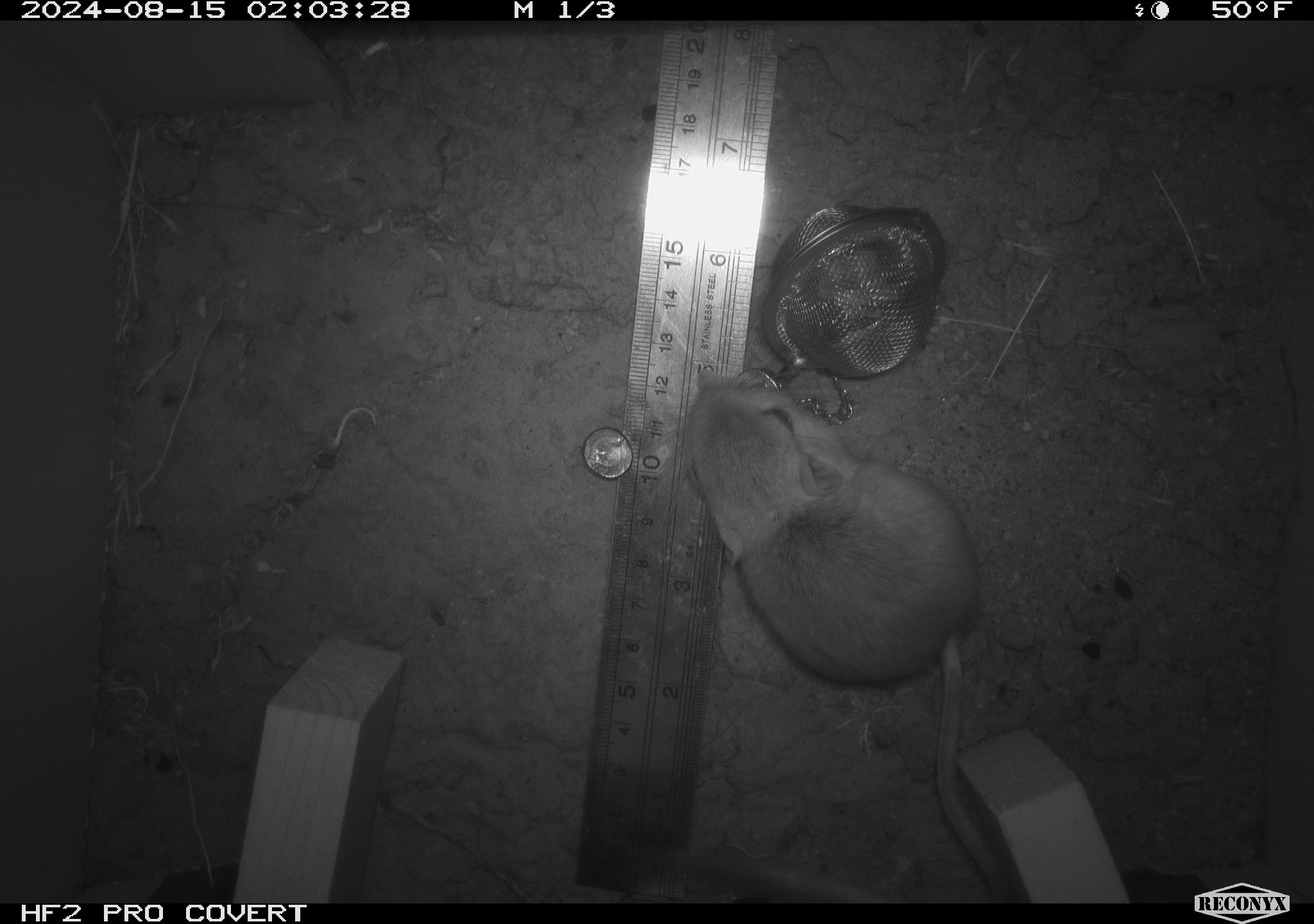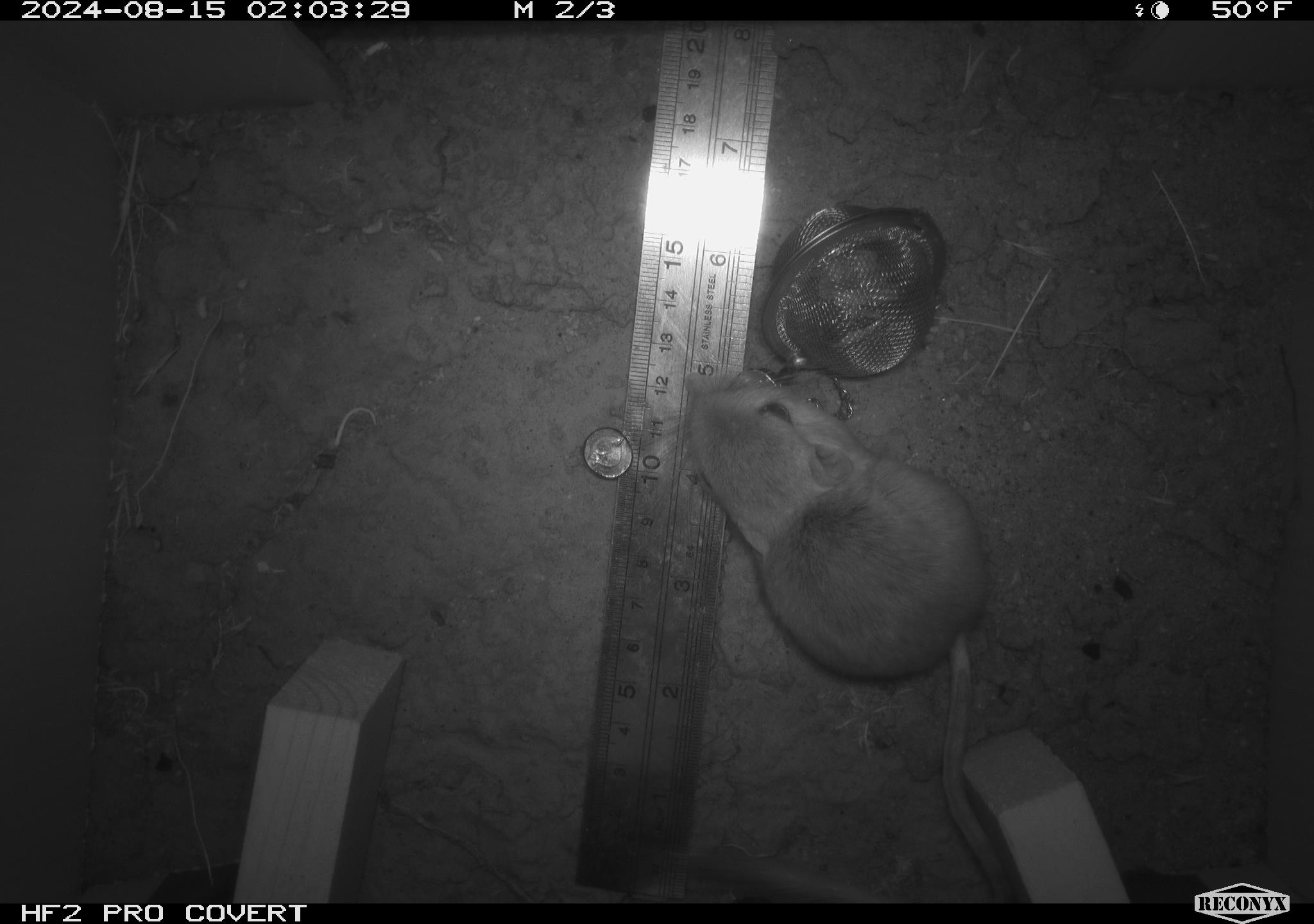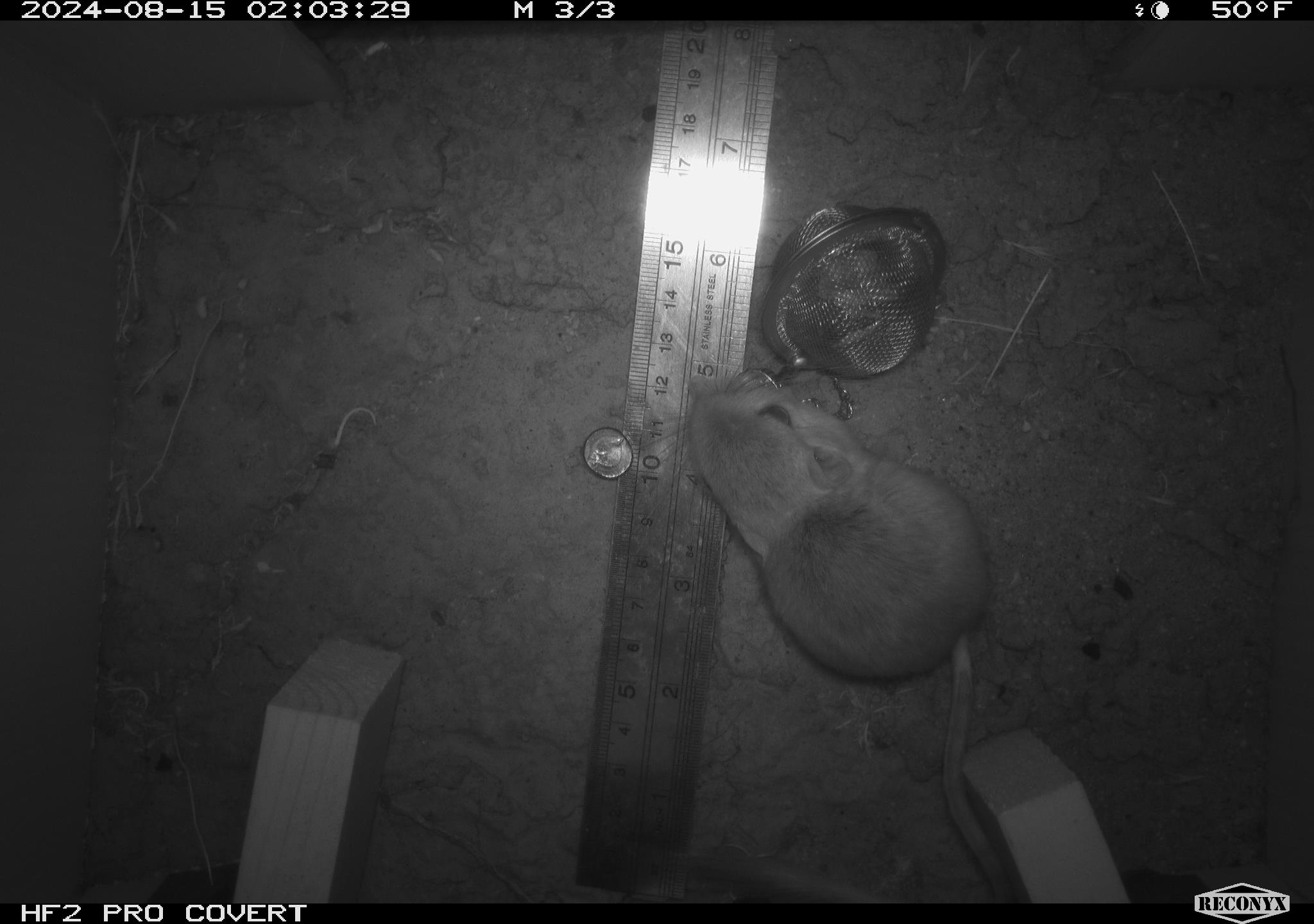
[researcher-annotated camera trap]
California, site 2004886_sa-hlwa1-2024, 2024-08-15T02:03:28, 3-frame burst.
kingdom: Animalia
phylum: Chordata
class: Mammalia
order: Rodentia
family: Heteromyidae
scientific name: Heteromyidae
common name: kangaroo rats and pocket mice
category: heteromyidae family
Heteromyidae family (kangaroo rats and pocket mice) (Heteromyidae).